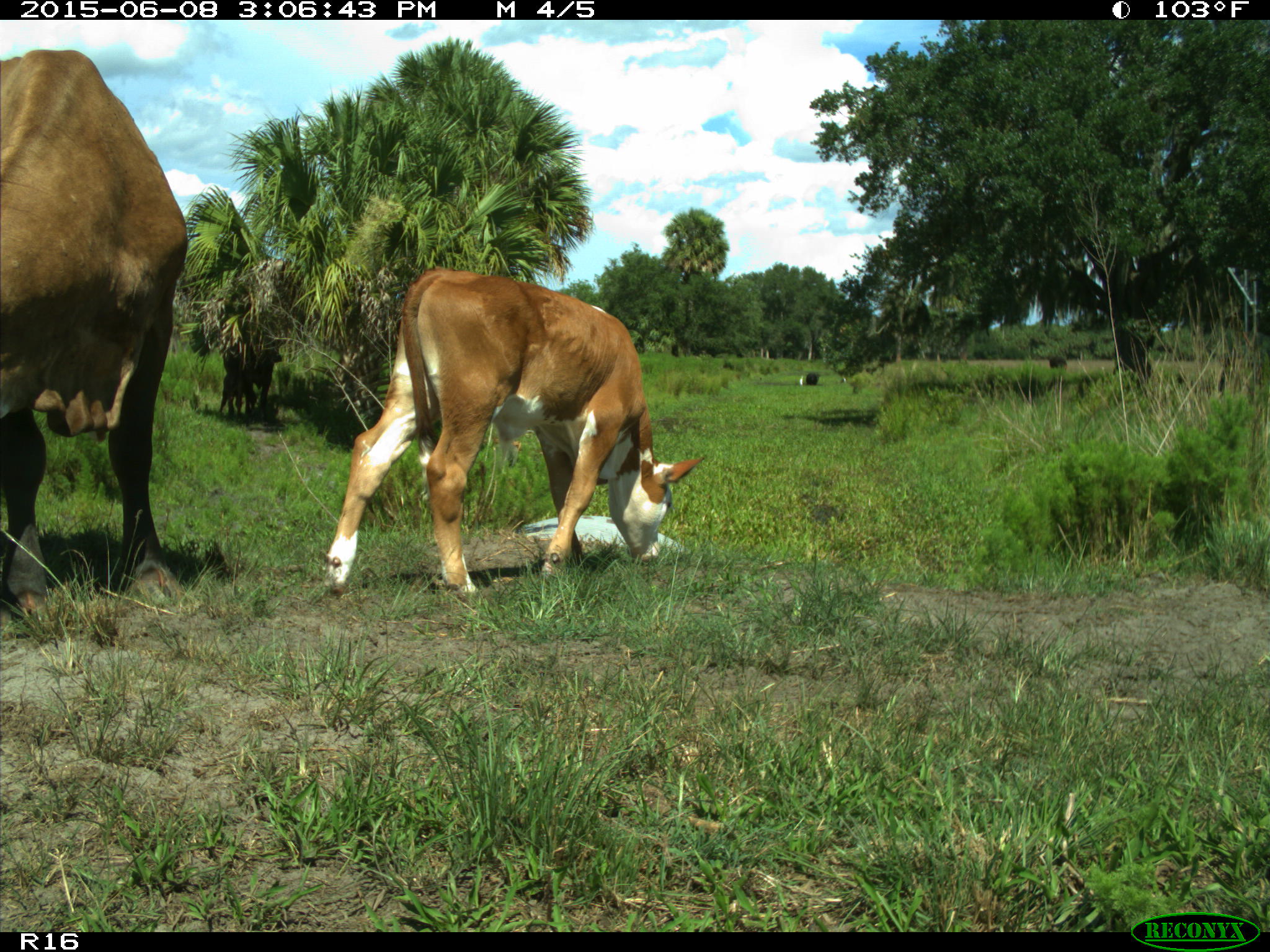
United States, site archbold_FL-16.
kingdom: Animalia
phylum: Chordata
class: Mammalia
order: Artiodactyla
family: Bovidae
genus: Bos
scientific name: Bos taurus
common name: domestic cow